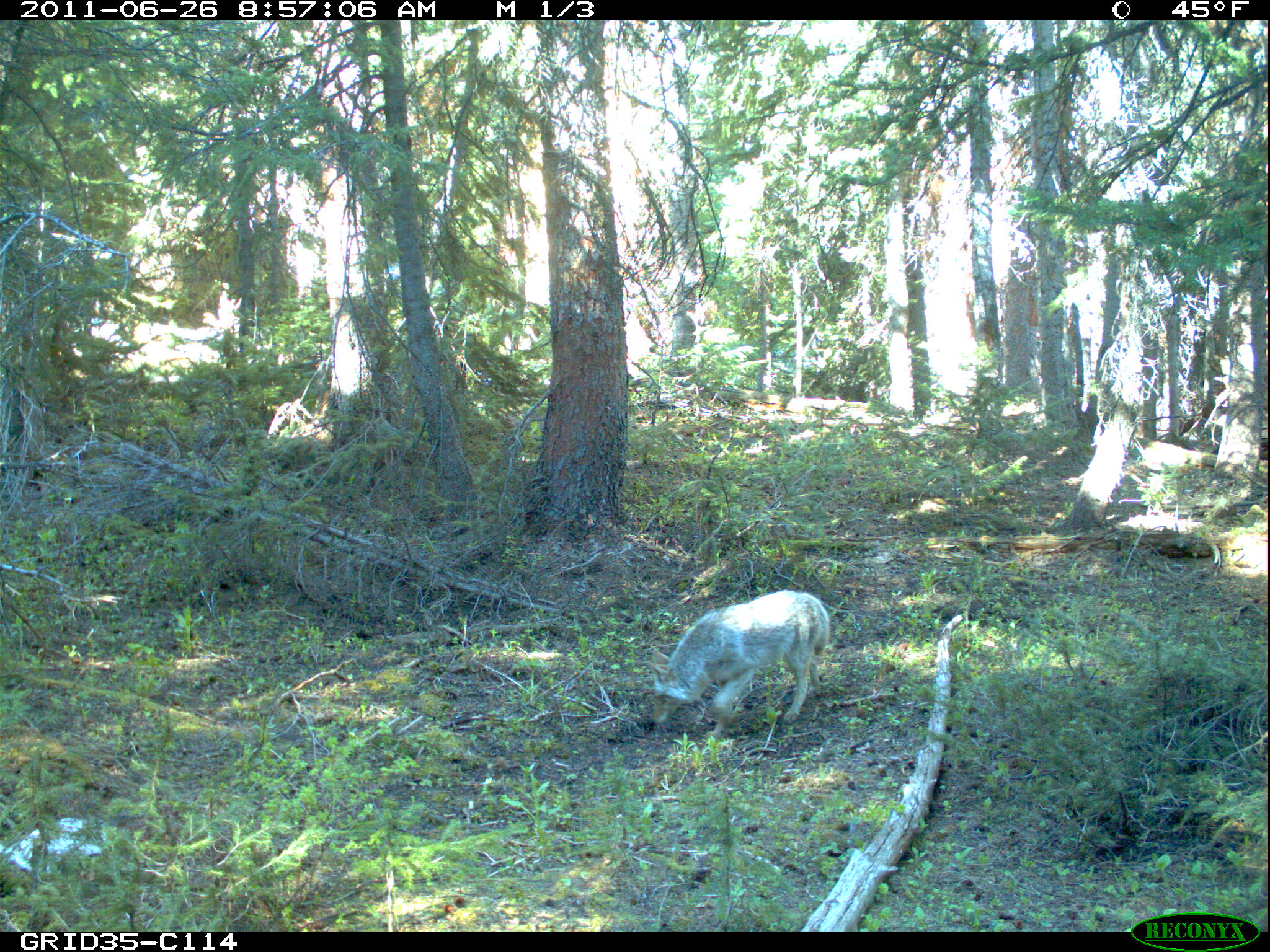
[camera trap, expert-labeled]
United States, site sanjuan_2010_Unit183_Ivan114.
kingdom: Animalia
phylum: Chordata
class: Mammalia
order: Carnivora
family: Canidae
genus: Canis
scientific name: Canis latrans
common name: coyote